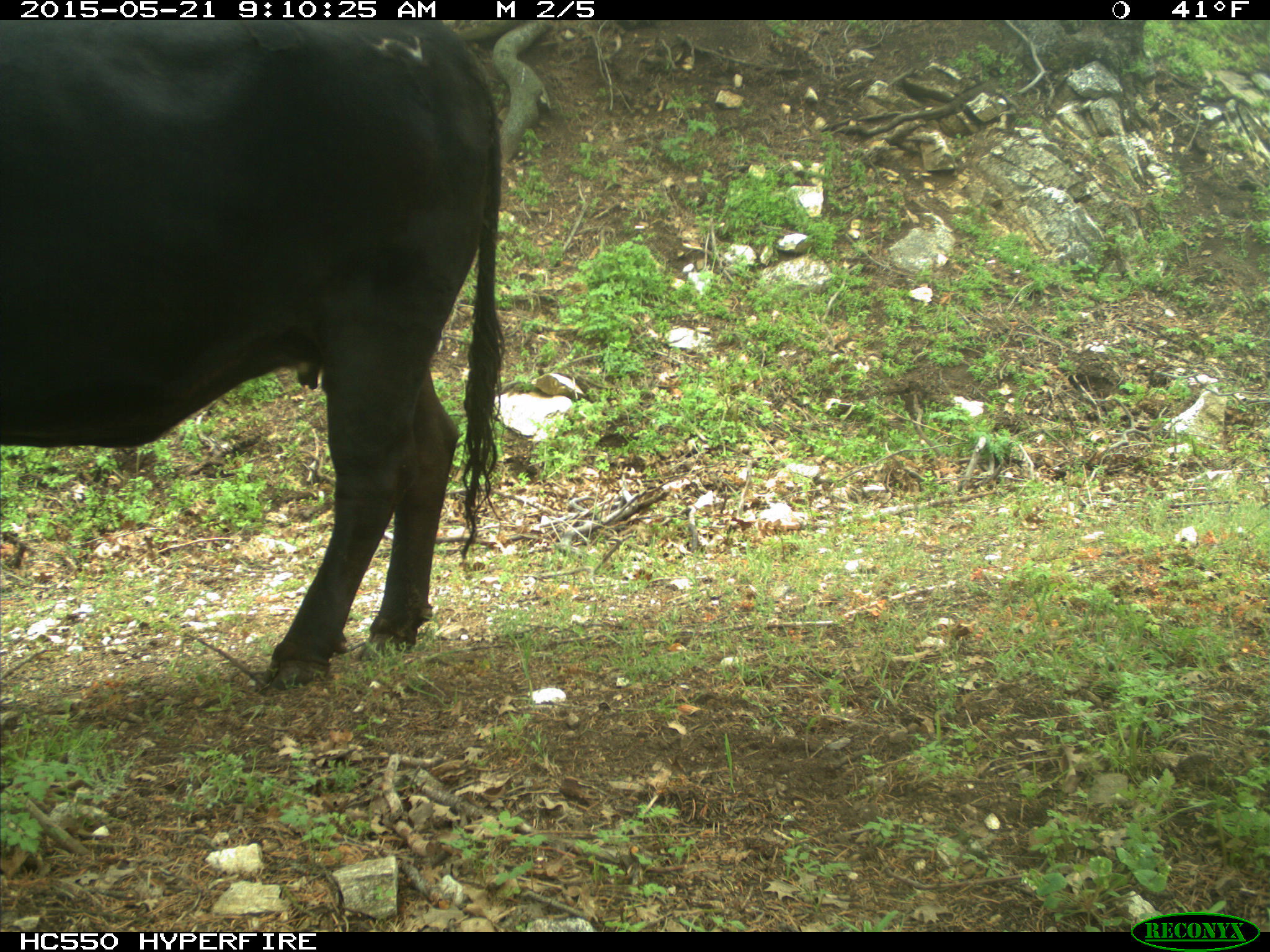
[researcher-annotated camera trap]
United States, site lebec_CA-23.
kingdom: Animalia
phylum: Chordata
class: Mammalia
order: Artiodactyla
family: Bovidae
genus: Bos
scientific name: Bos taurus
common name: domestic cow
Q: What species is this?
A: Bos taurus (domestic cow).